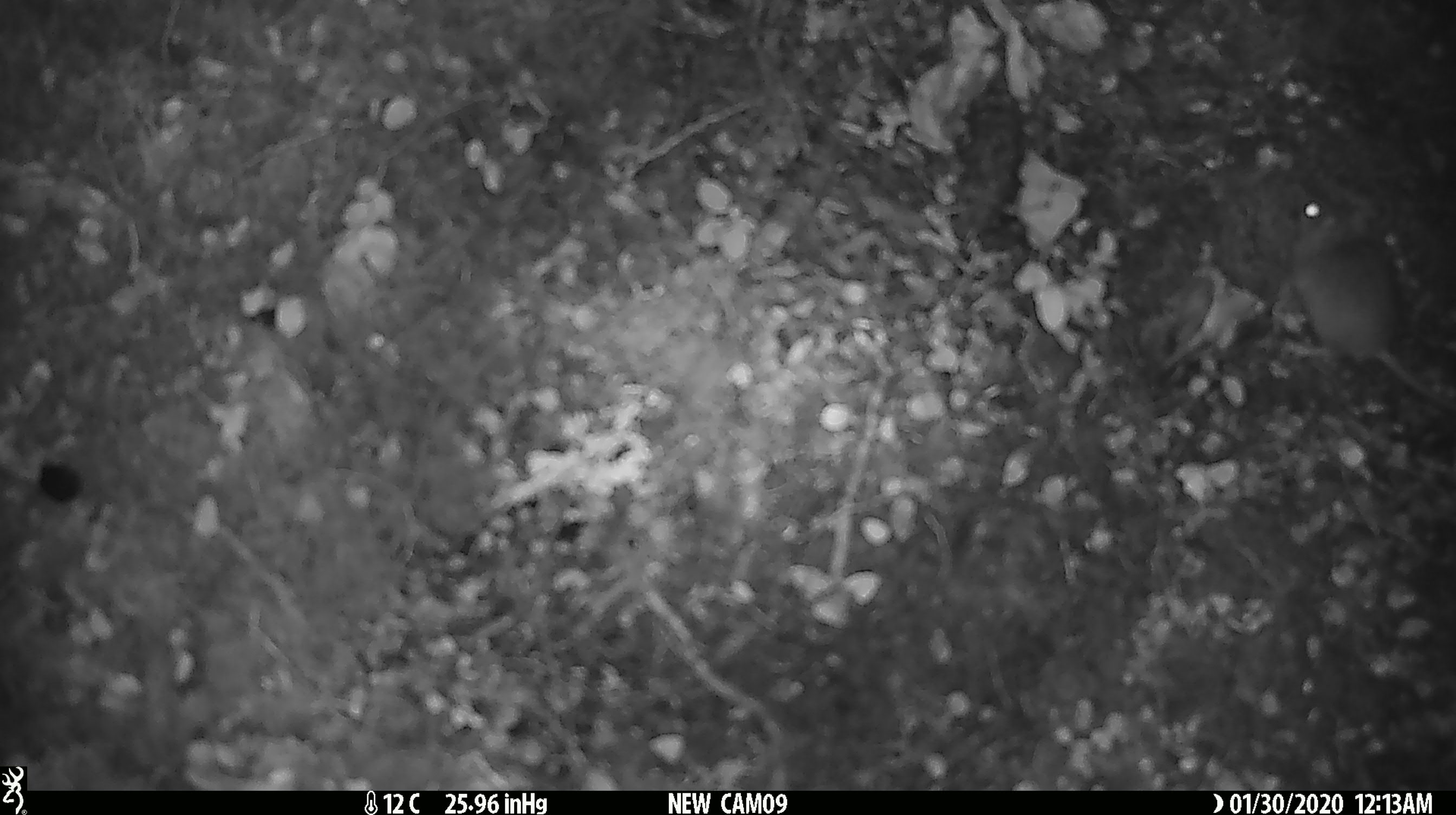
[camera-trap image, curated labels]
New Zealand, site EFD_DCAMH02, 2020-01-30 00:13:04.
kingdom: Animalia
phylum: Chordata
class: Mammalia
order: Rodentia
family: Muridae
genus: Mus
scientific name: Mus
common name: mouse